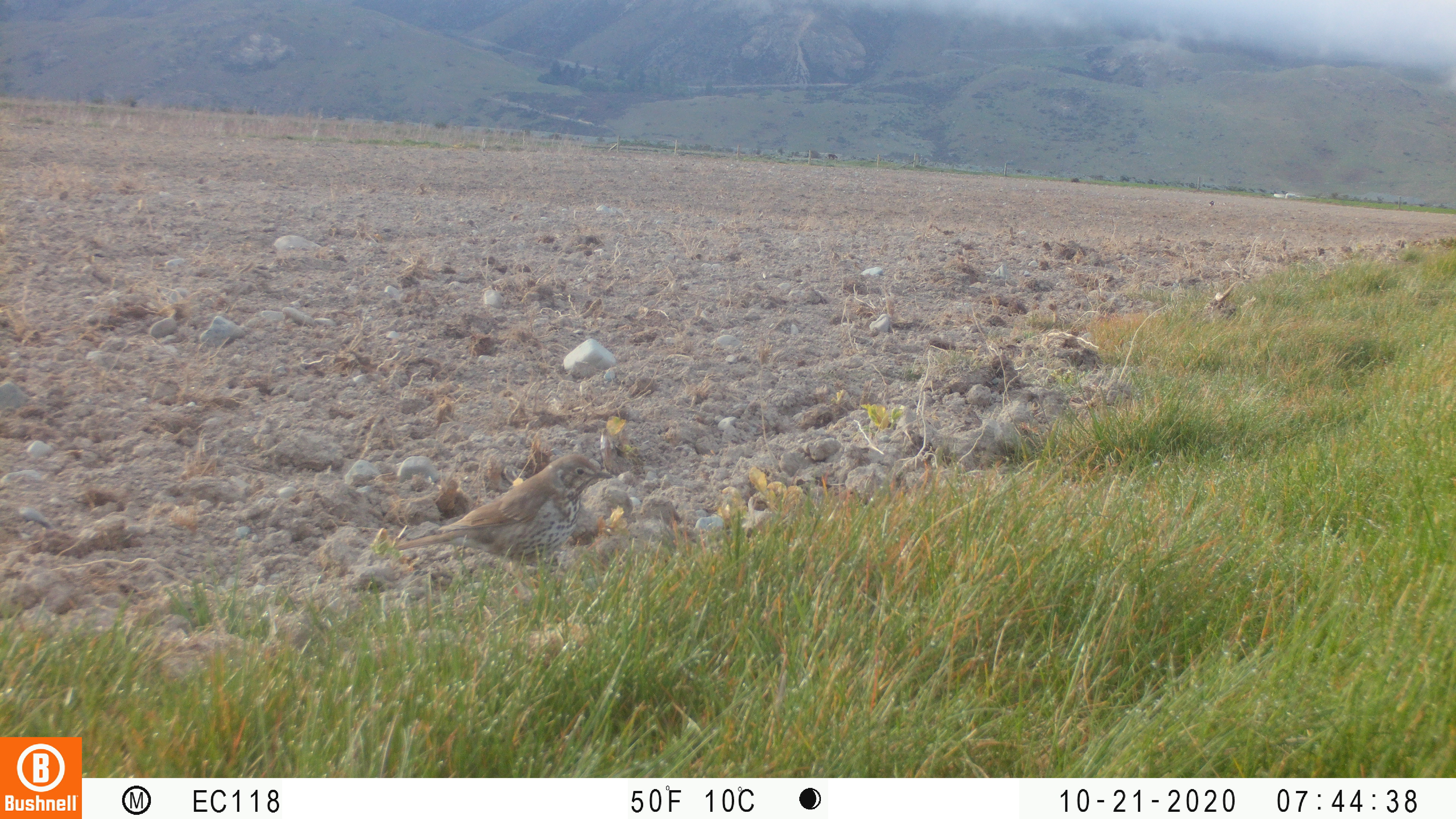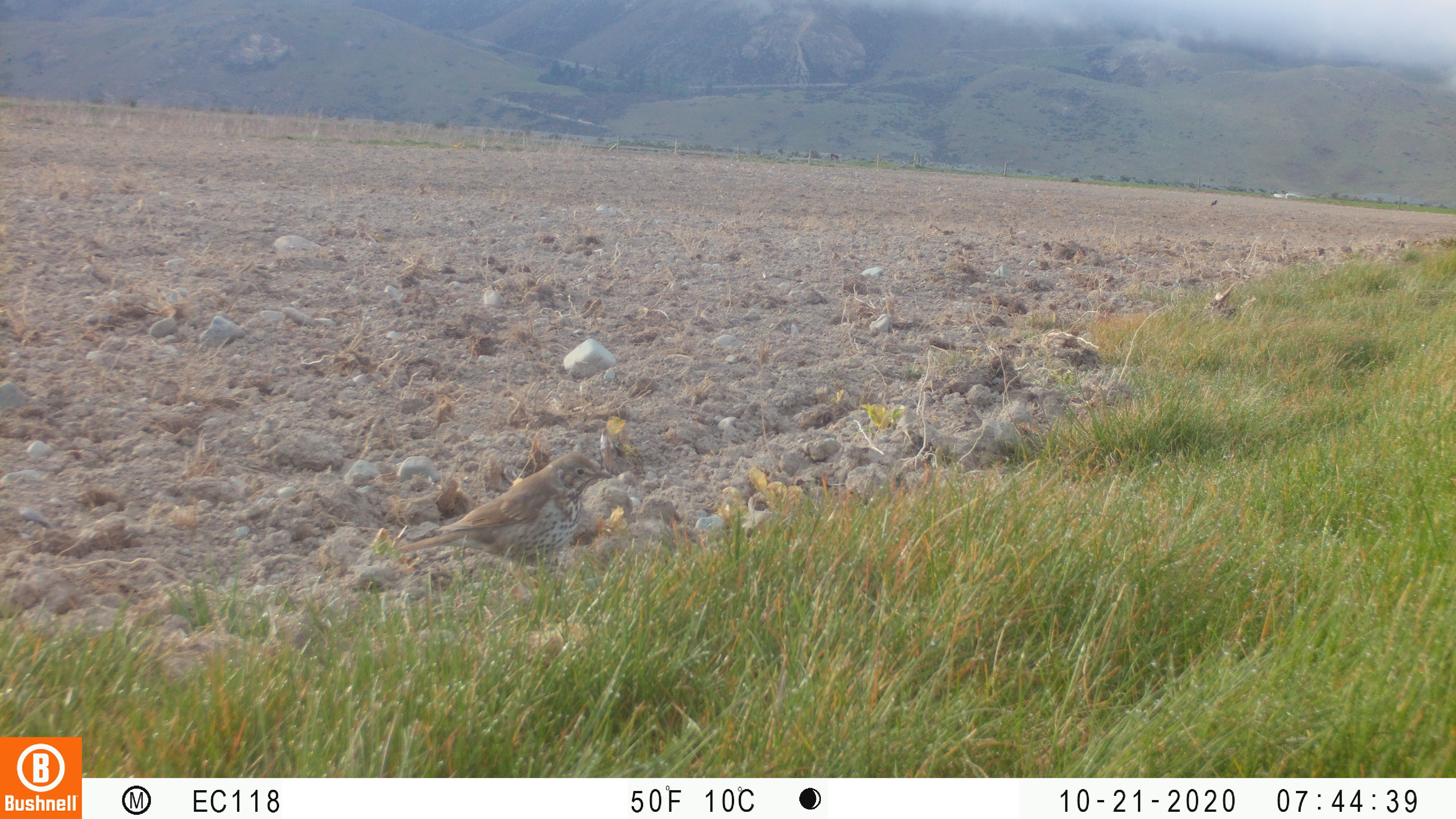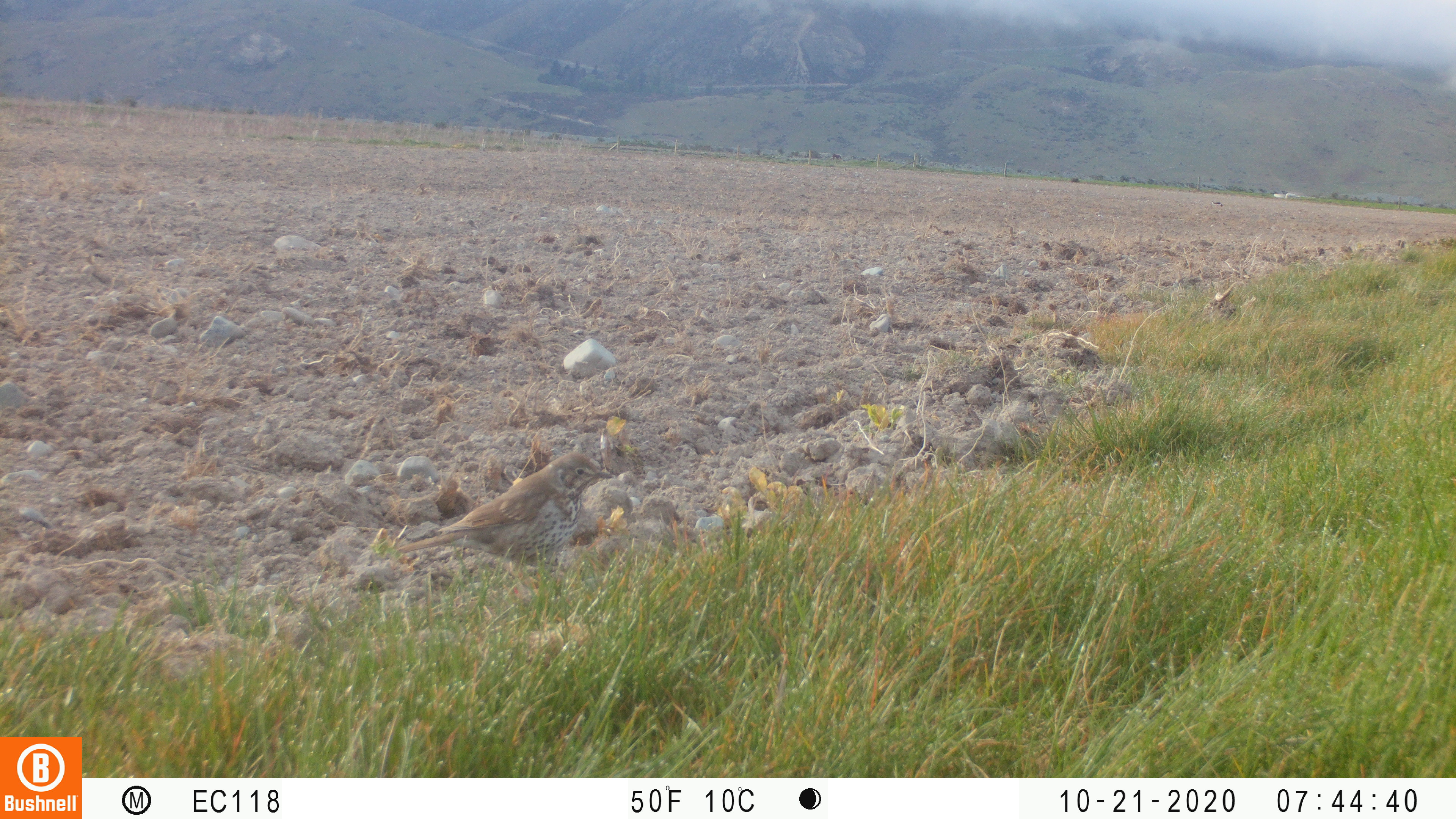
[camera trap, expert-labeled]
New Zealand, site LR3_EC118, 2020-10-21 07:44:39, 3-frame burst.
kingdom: Animalia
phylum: Chordata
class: Aves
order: Passeriformes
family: Turdidae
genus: Turdus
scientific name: Turdus philomelos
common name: song thrush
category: thrush